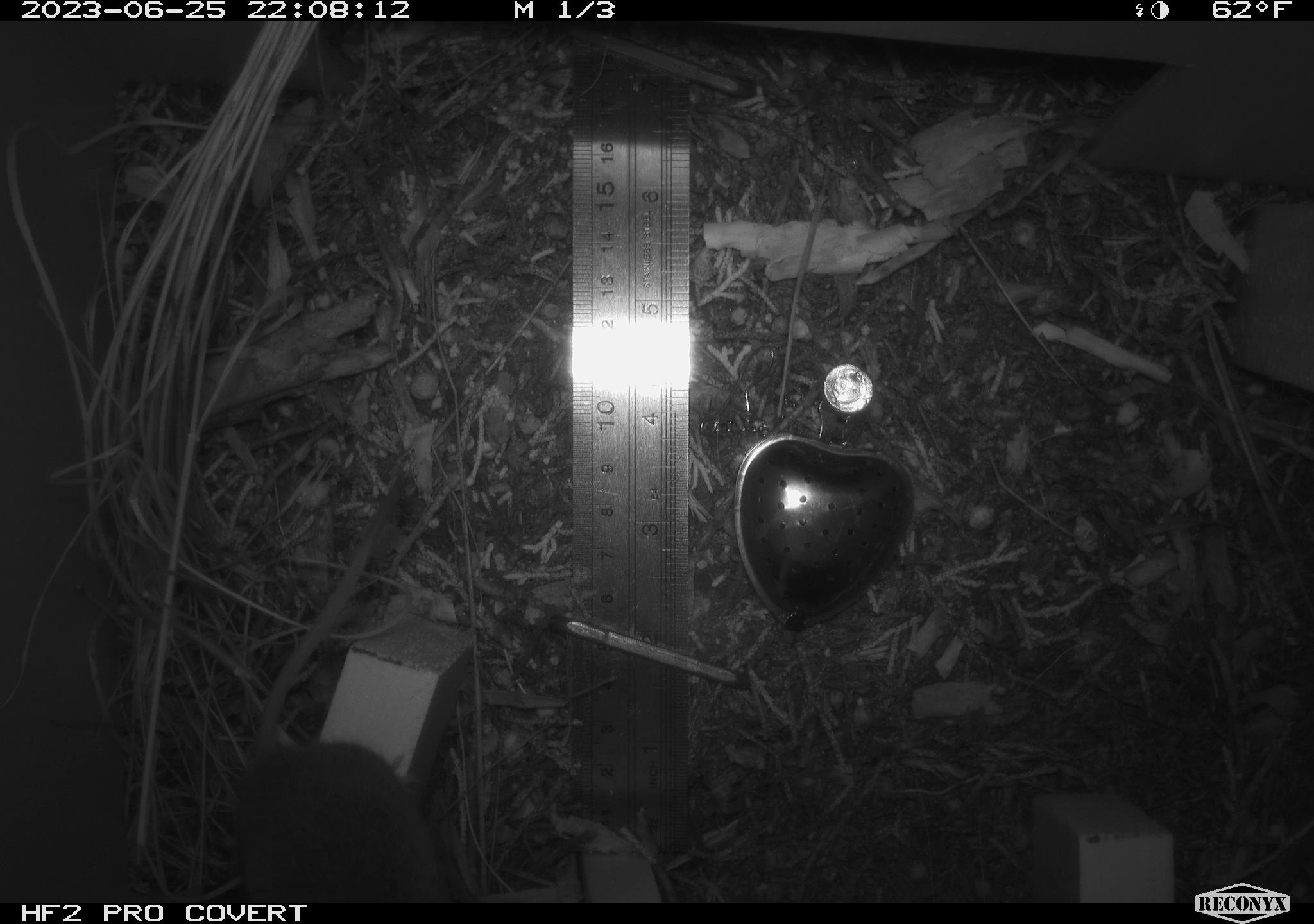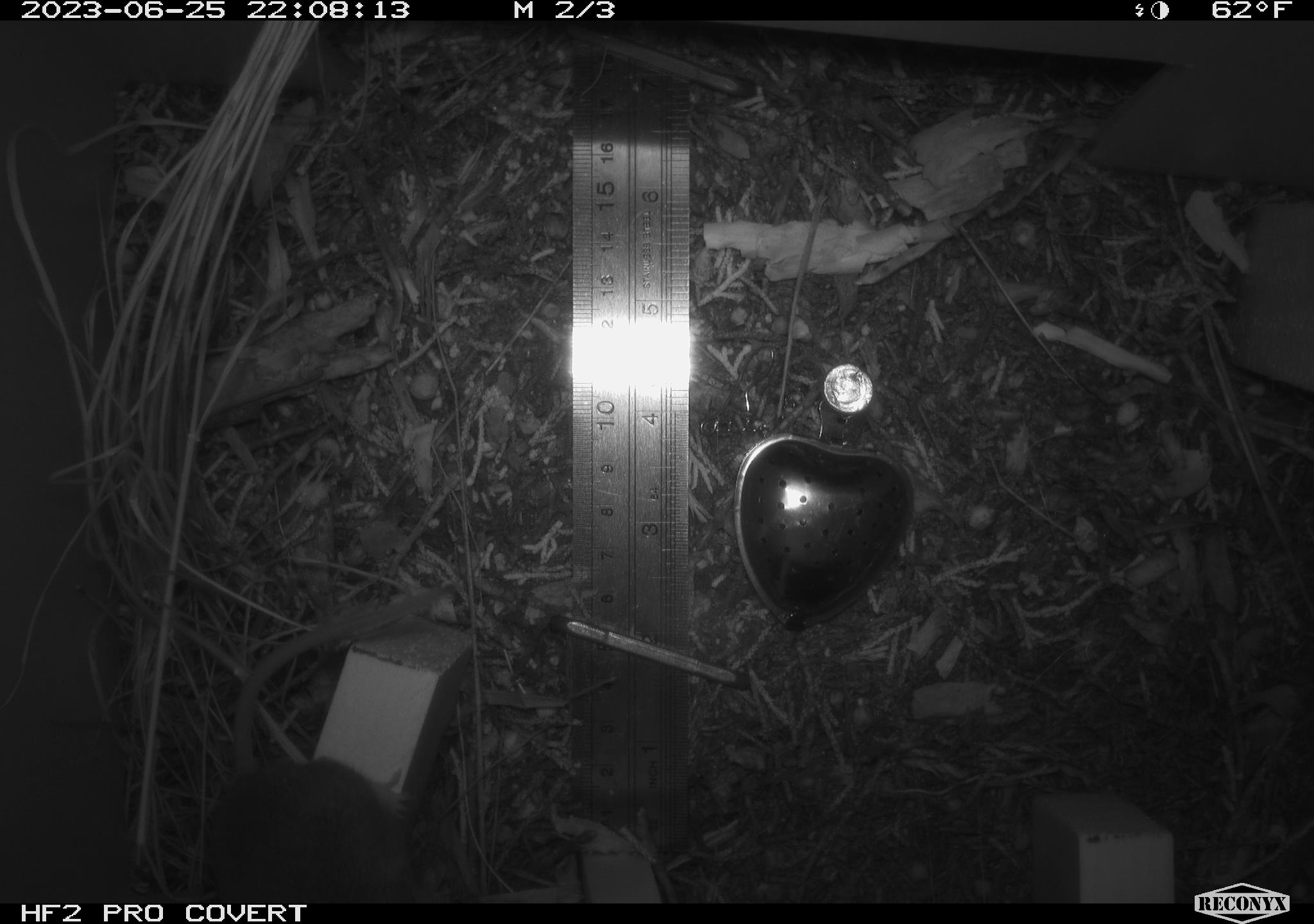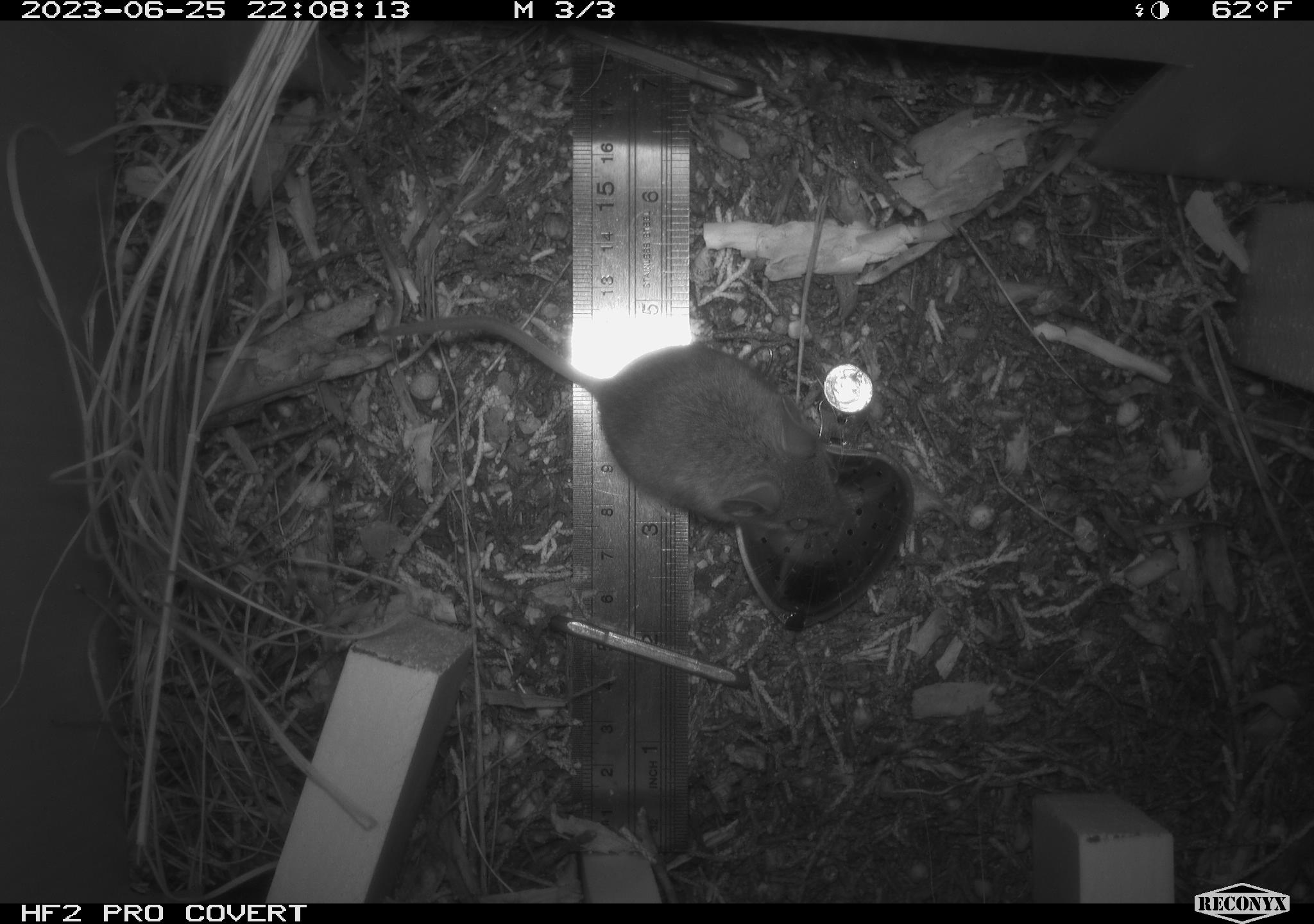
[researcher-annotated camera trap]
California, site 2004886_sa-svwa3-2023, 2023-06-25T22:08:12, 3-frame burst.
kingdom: Animalia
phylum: Chordata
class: Mammalia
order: Rodentia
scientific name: Rodentia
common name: mouse species